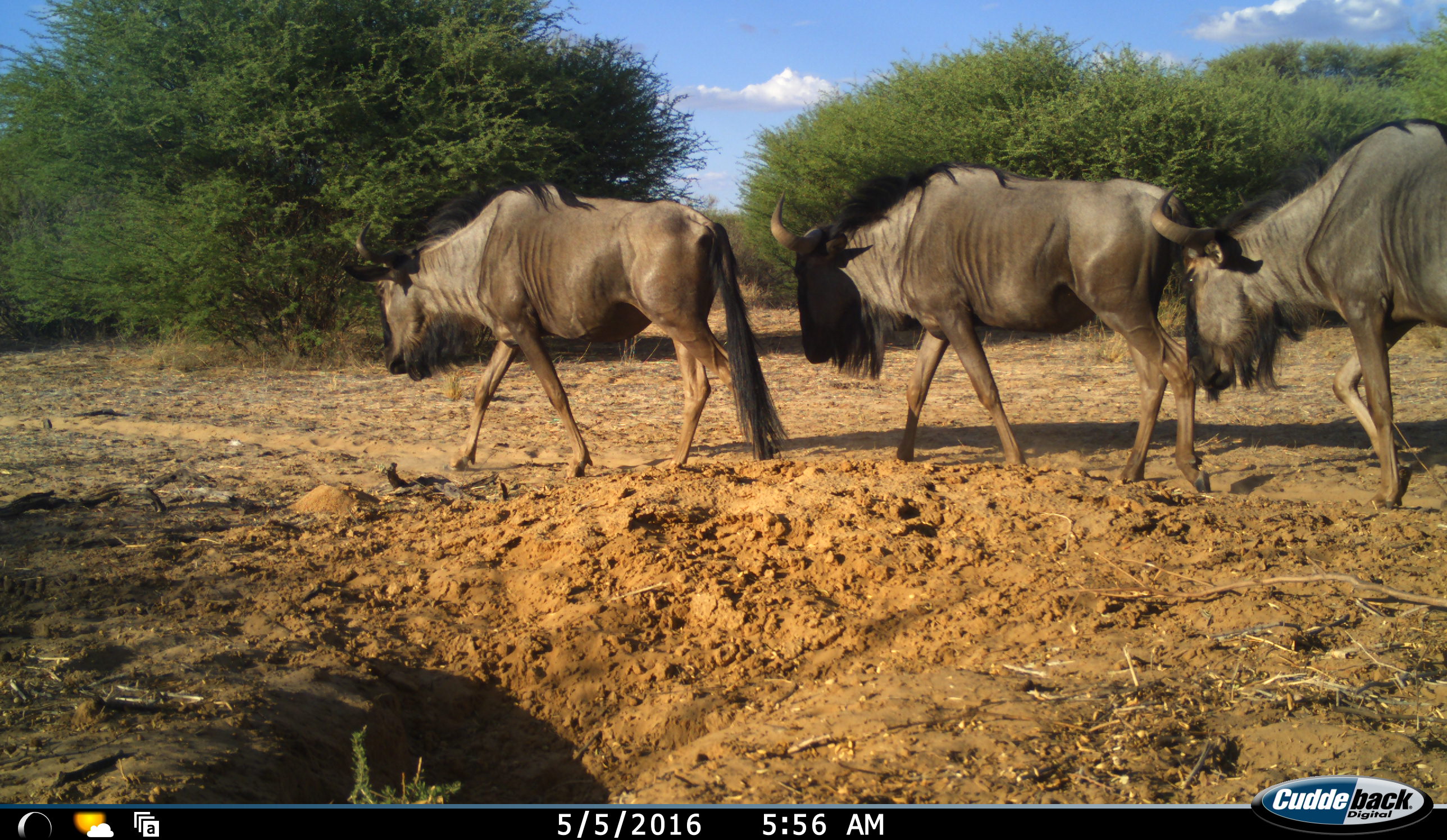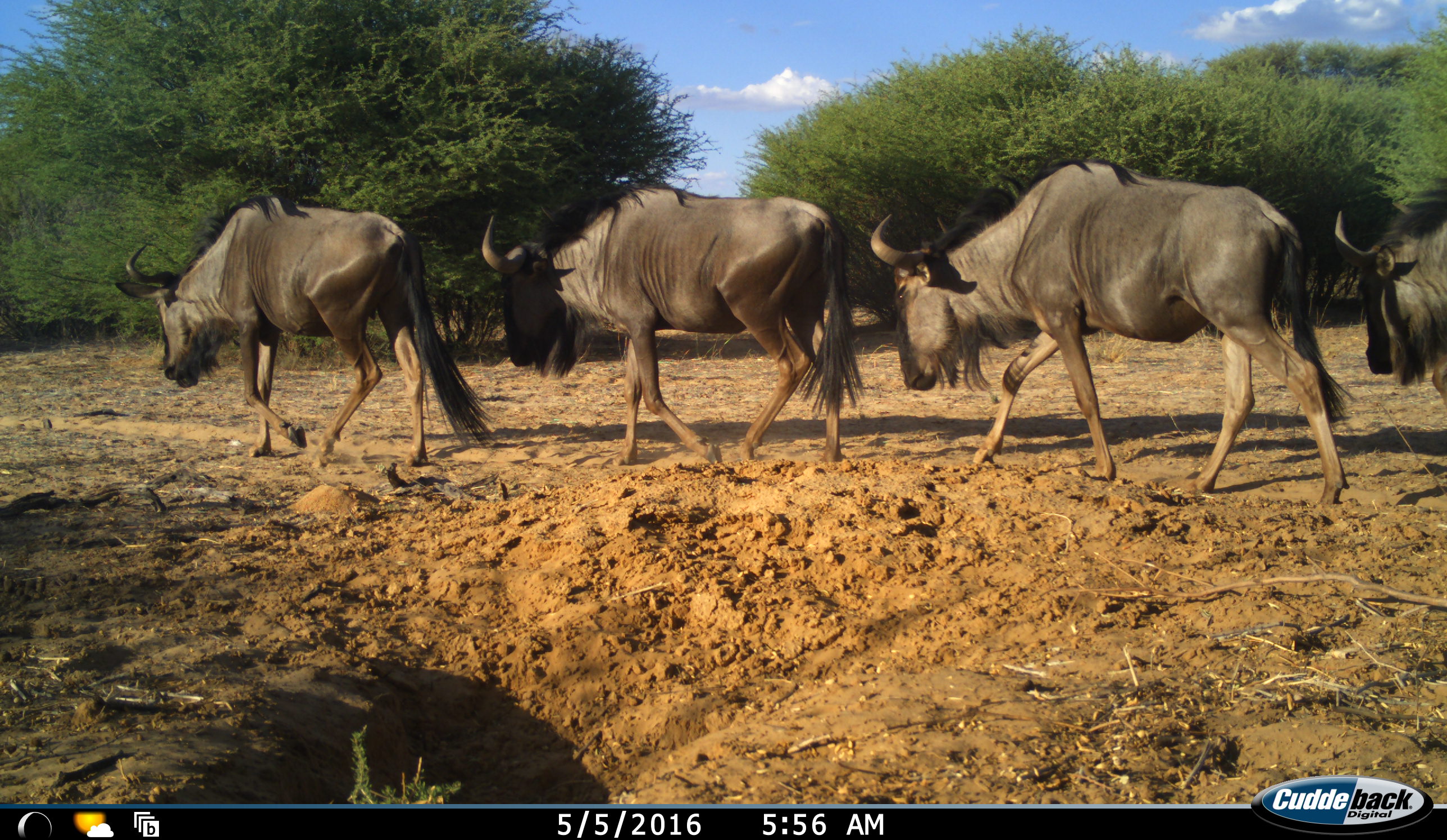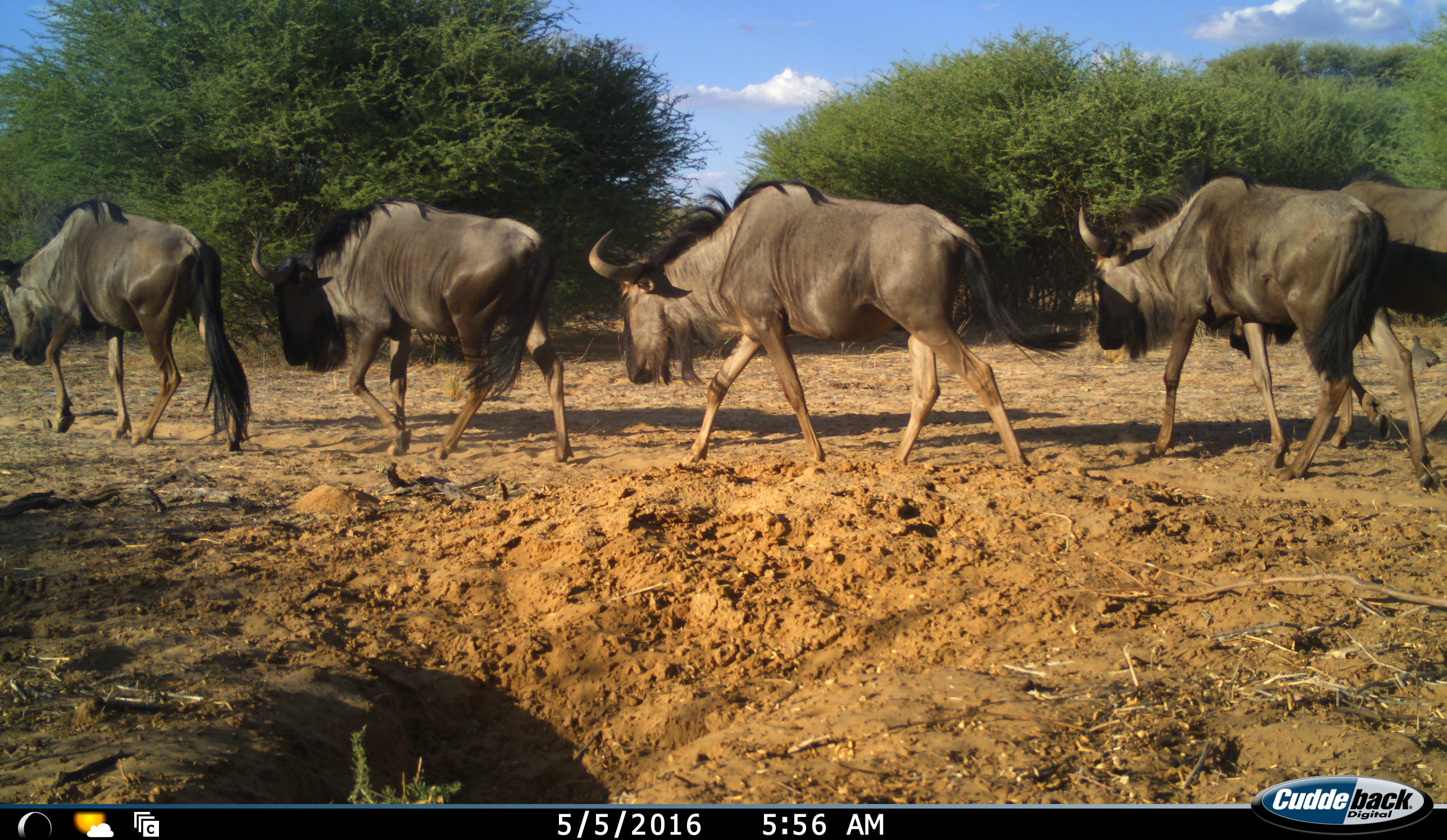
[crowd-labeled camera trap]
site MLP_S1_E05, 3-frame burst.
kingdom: Animalia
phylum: Chordata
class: Mammalia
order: Artiodactyla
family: Bovidae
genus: Connochaetes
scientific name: Connochaetes taurinus taurinus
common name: blue wildebeest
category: wildebeestblue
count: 5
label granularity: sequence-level